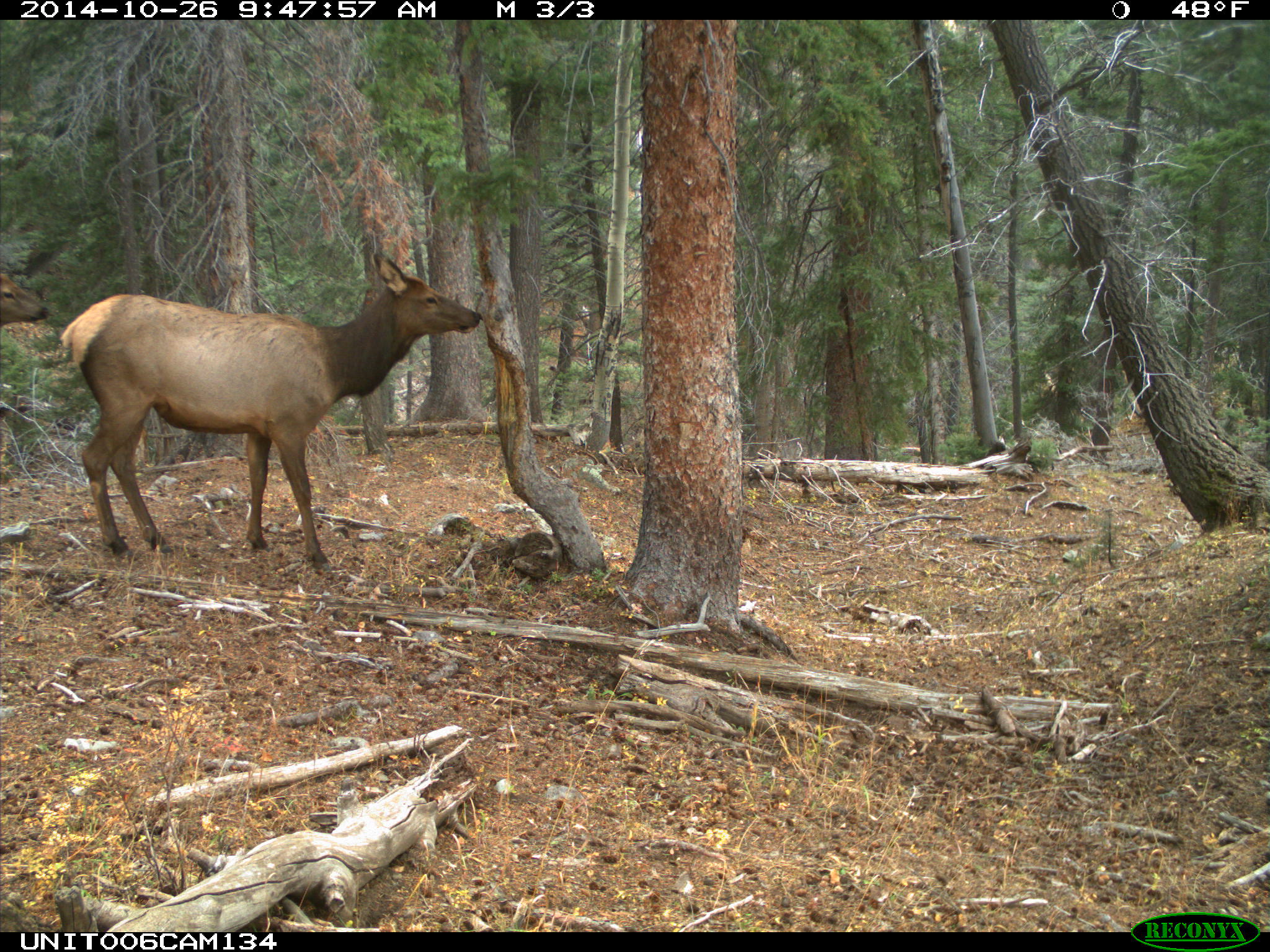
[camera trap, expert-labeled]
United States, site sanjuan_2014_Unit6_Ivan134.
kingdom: Animalia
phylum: Chordata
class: Mammalia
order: Artiodactyla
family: Cervidae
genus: Cervus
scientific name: Cervus elaphus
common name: red deer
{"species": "Cervus elaphus (red deer)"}